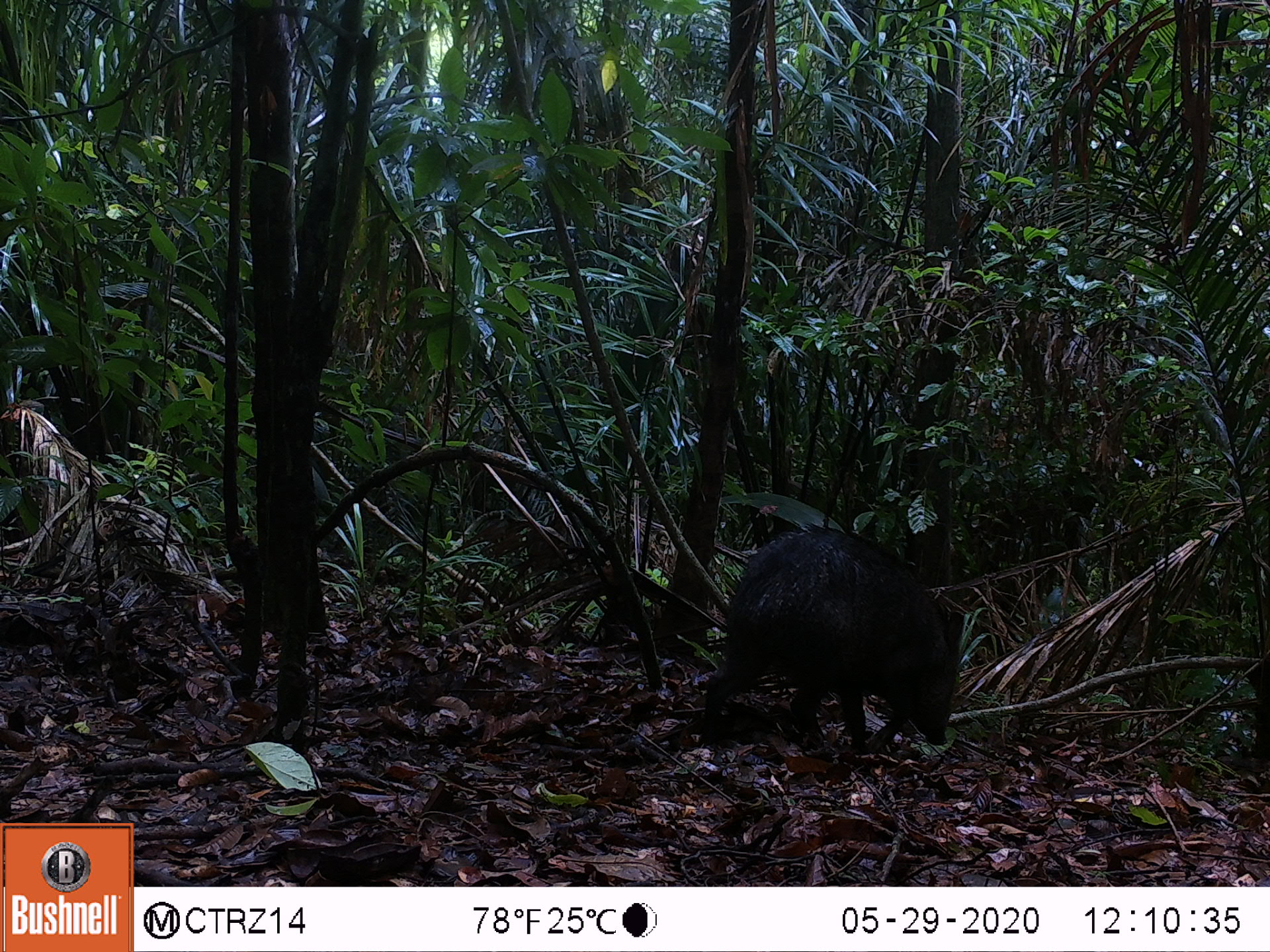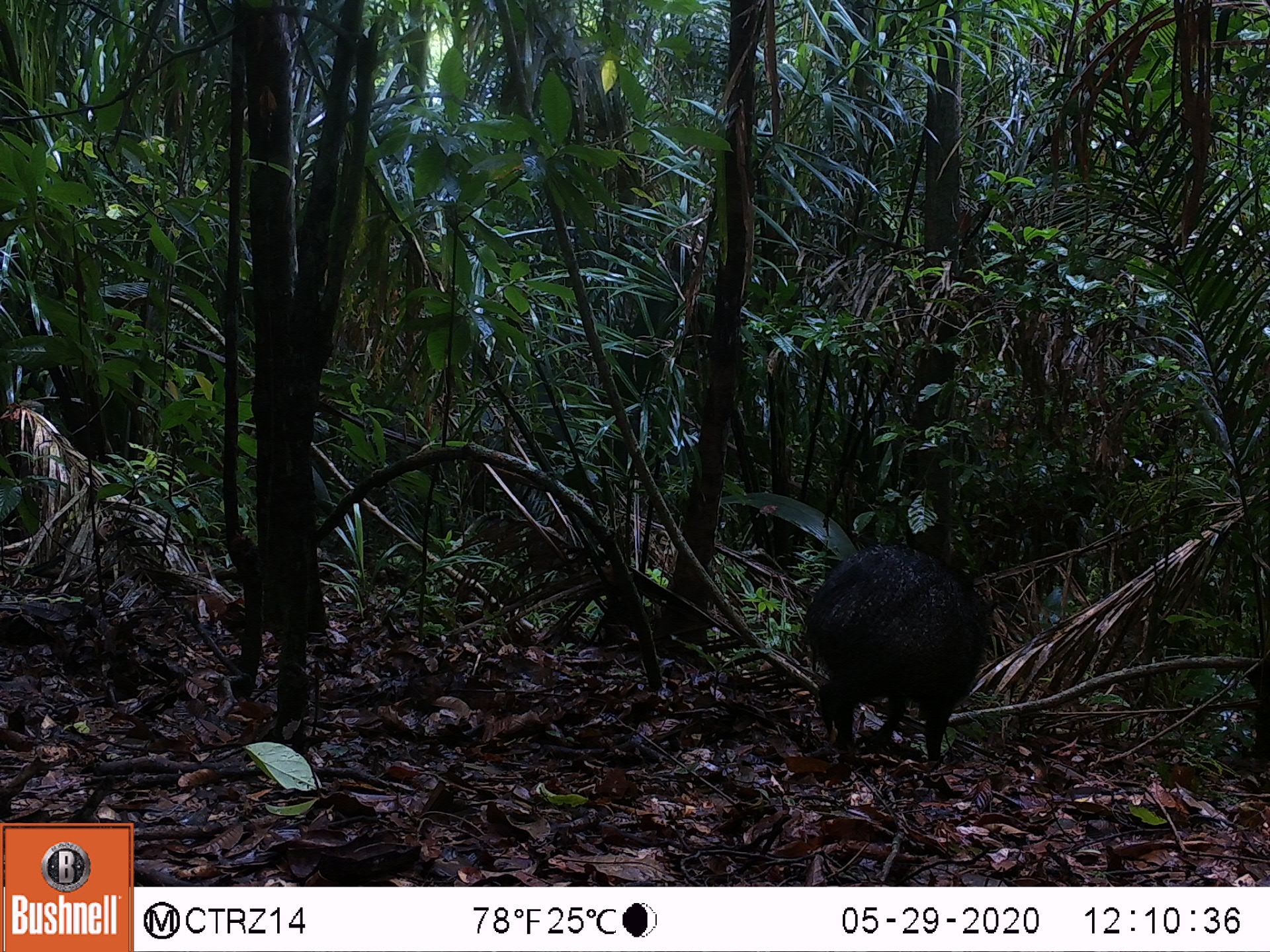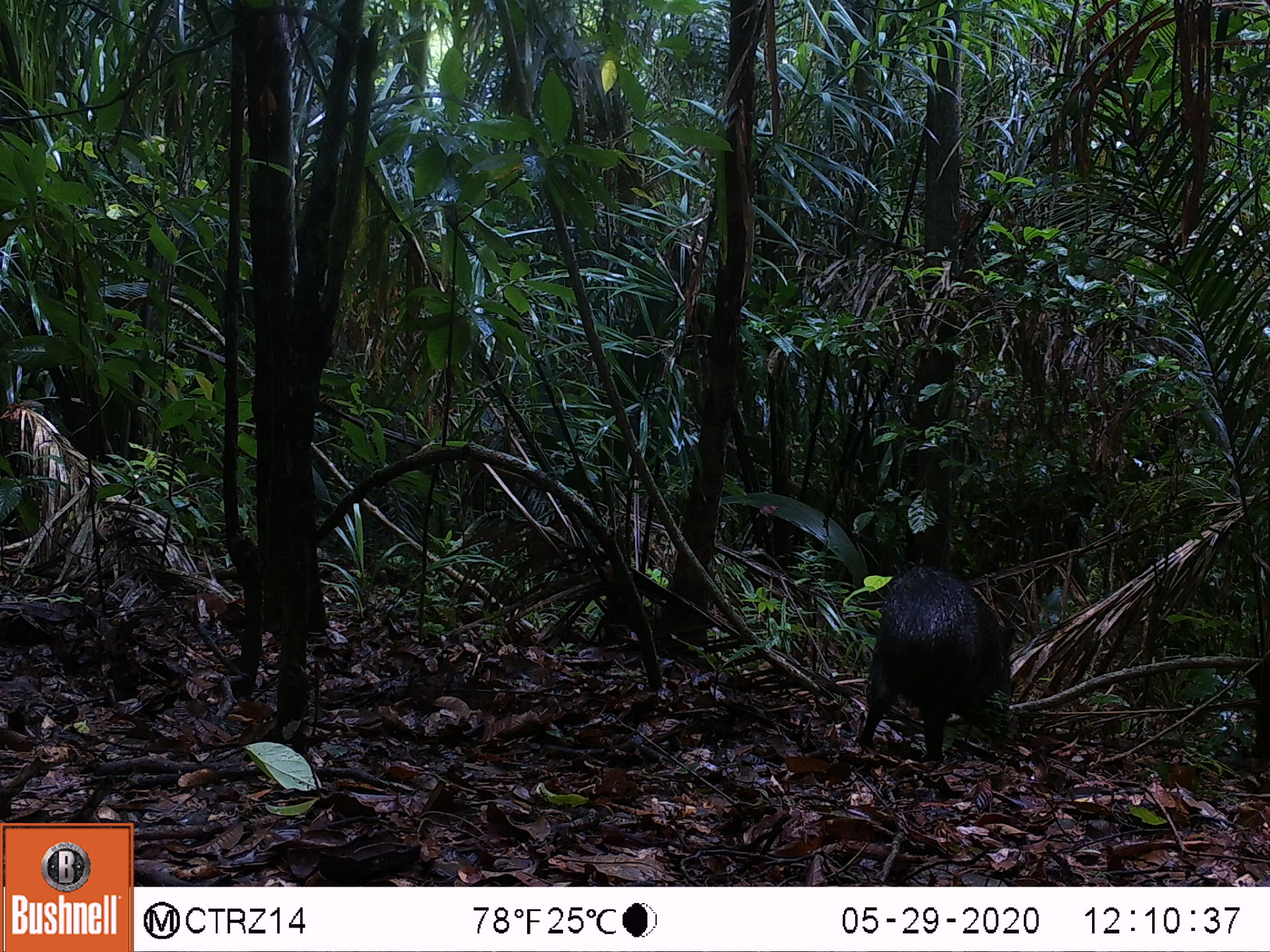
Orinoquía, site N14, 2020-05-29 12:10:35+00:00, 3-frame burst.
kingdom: Animalia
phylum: Chordata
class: Mammalia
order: Artiodactyla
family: Tayassuidae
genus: Pecari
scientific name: Pecari tajacu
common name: collared peccary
Collared peccary (Pecari tajacu).